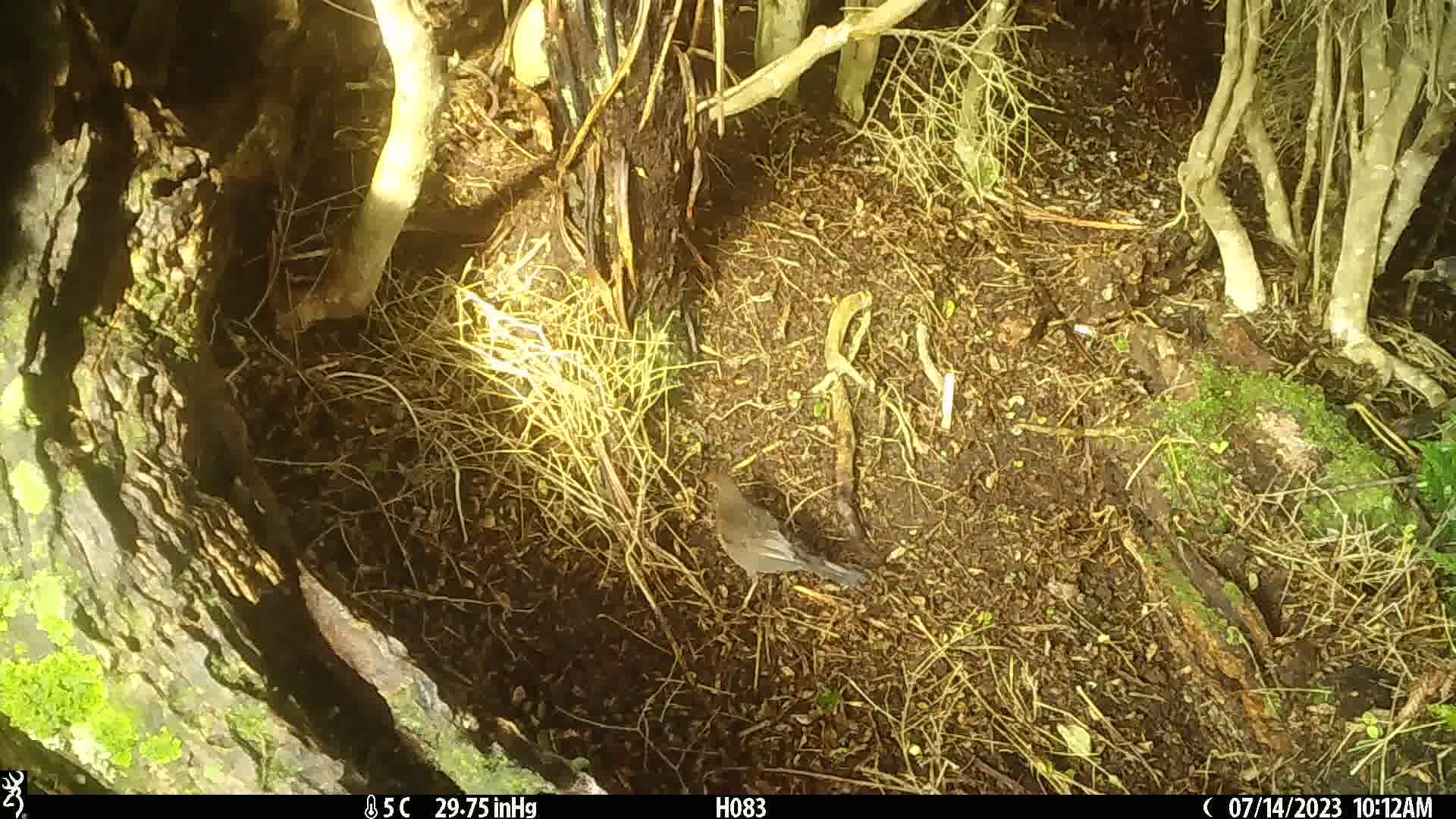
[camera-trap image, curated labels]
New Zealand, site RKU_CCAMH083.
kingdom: Animalia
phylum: Chordata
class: Aves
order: Passeriformes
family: Turdidae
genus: Turdus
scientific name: Turdus merula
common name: eurasian blackbird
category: blackbird